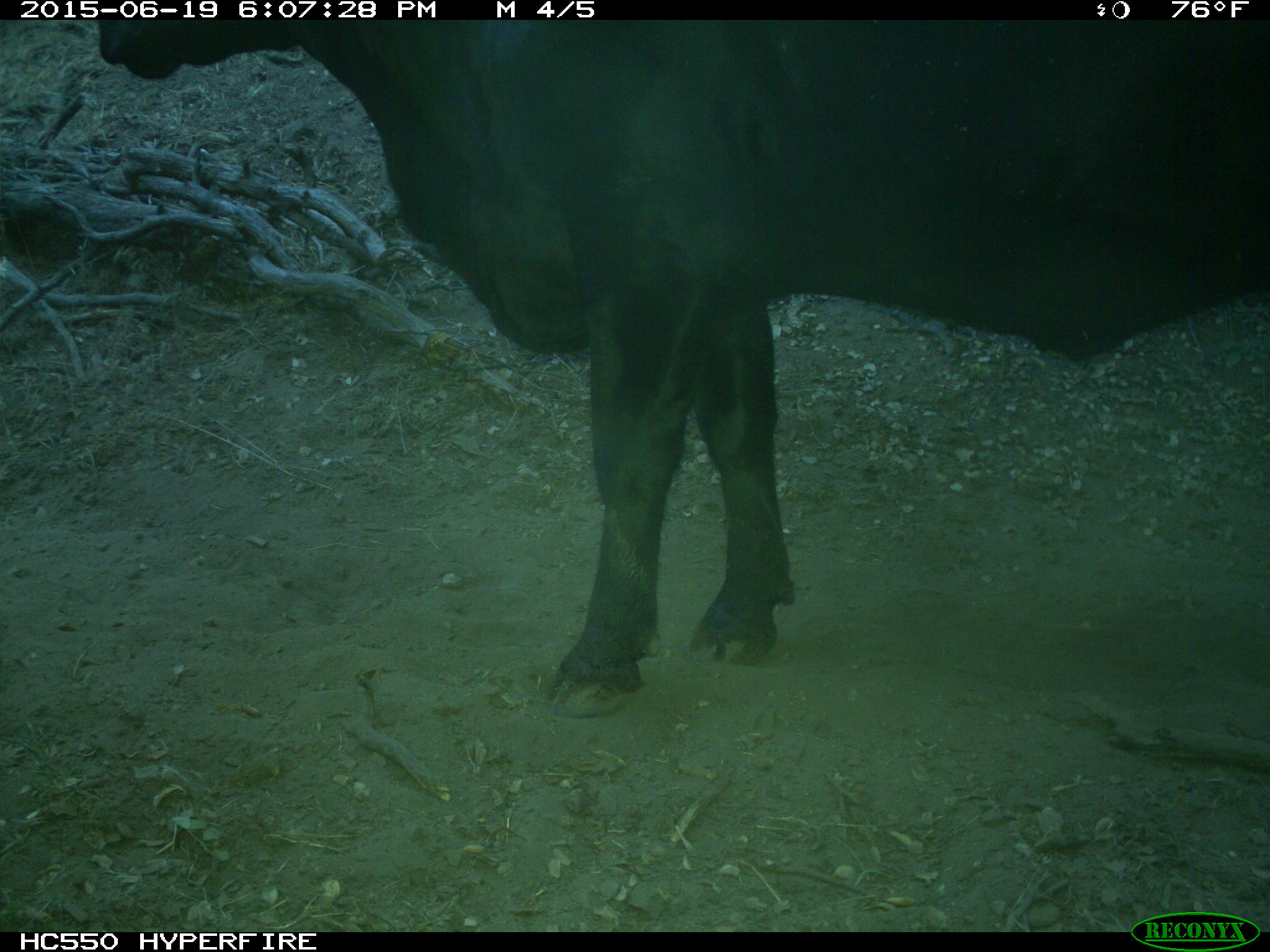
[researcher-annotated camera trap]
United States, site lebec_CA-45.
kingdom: Animalia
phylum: Chordata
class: Mammalia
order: Artiodactyla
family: Bovidae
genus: Bos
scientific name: Bos taurus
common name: domestic cow